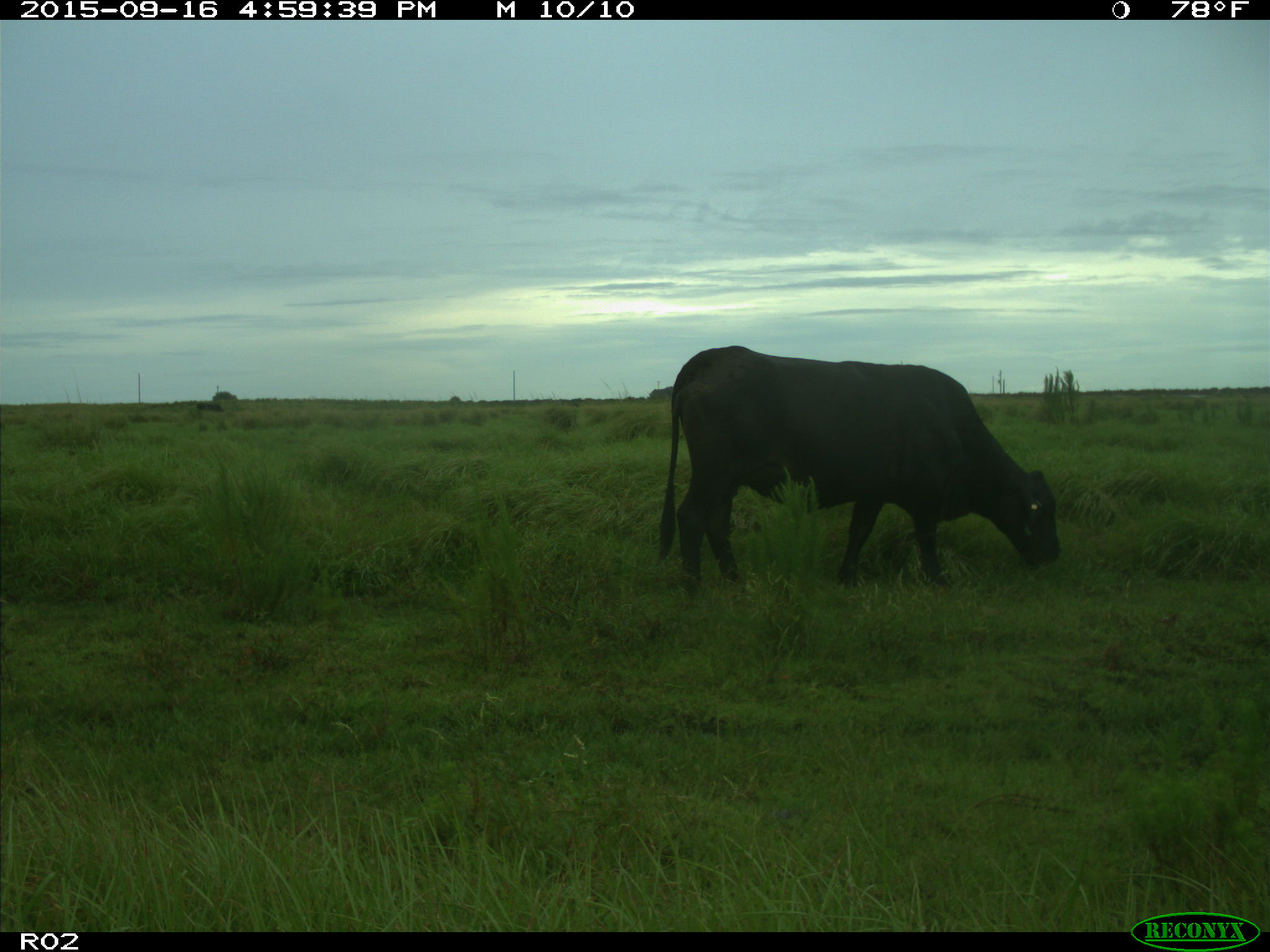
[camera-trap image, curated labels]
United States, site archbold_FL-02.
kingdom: Animalia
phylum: Chordata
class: Mammalia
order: Artiodactyla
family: Bovidae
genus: Bos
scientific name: Bos taurus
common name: domestic cow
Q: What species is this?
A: Bos taurus (domestic cow).